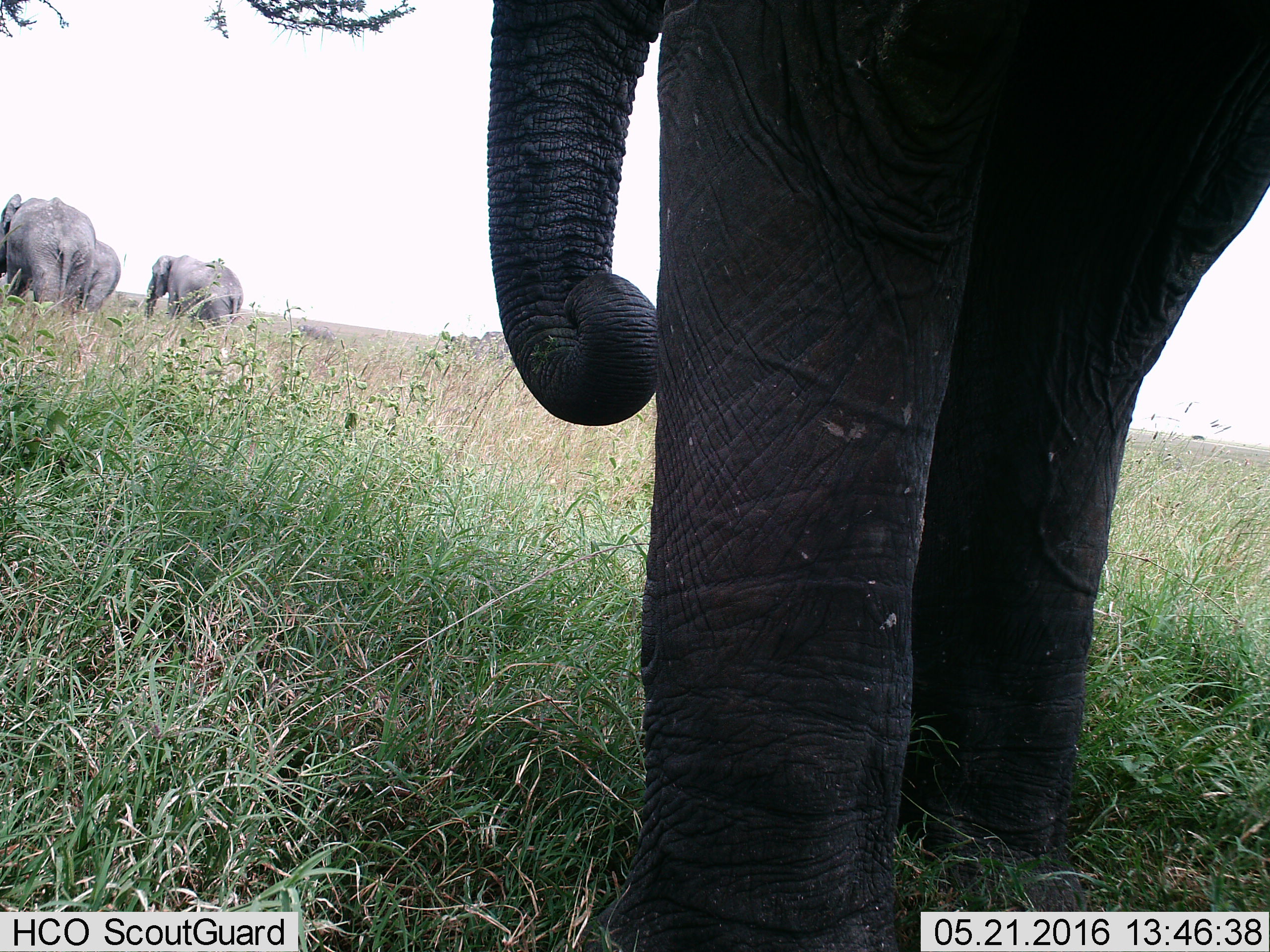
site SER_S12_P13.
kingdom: Animalia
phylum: Chordata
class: Mammalia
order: Proboscidea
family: Elephantidae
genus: Loxodonta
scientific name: Loxodonta africana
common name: african bush elephant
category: elephant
Elephant (african bush elephant) (Loxodonta africana), count 4. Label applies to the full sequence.